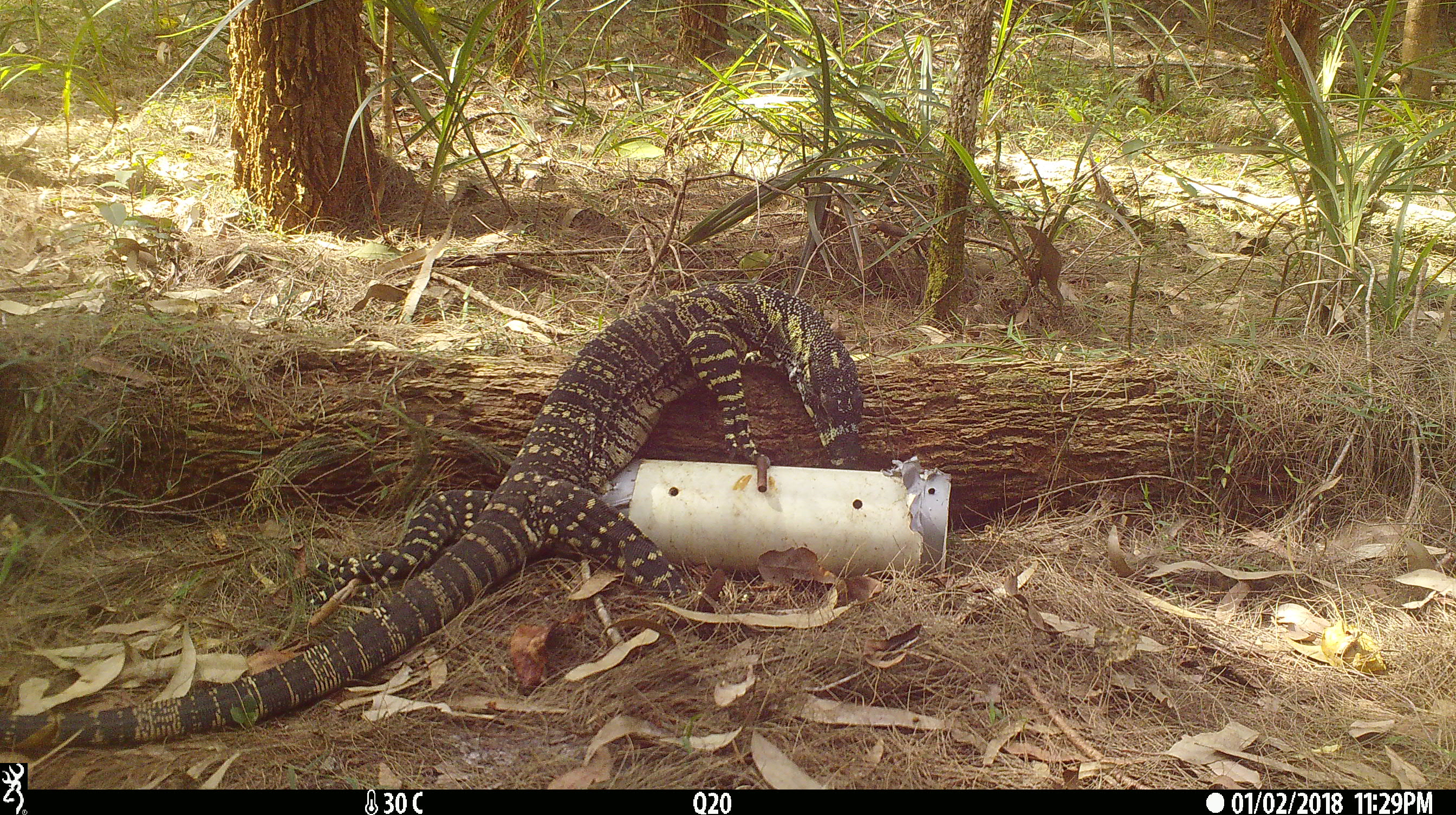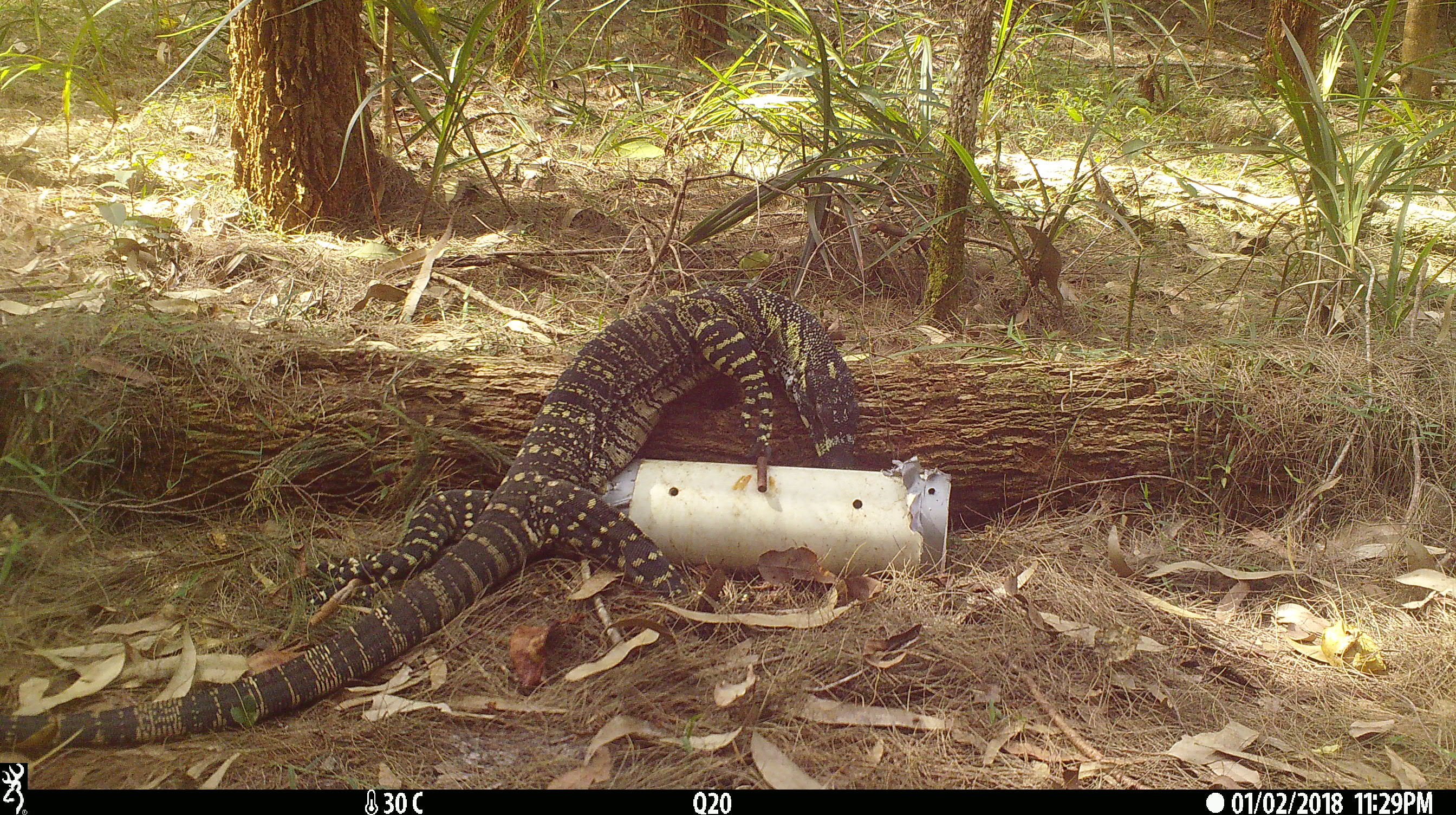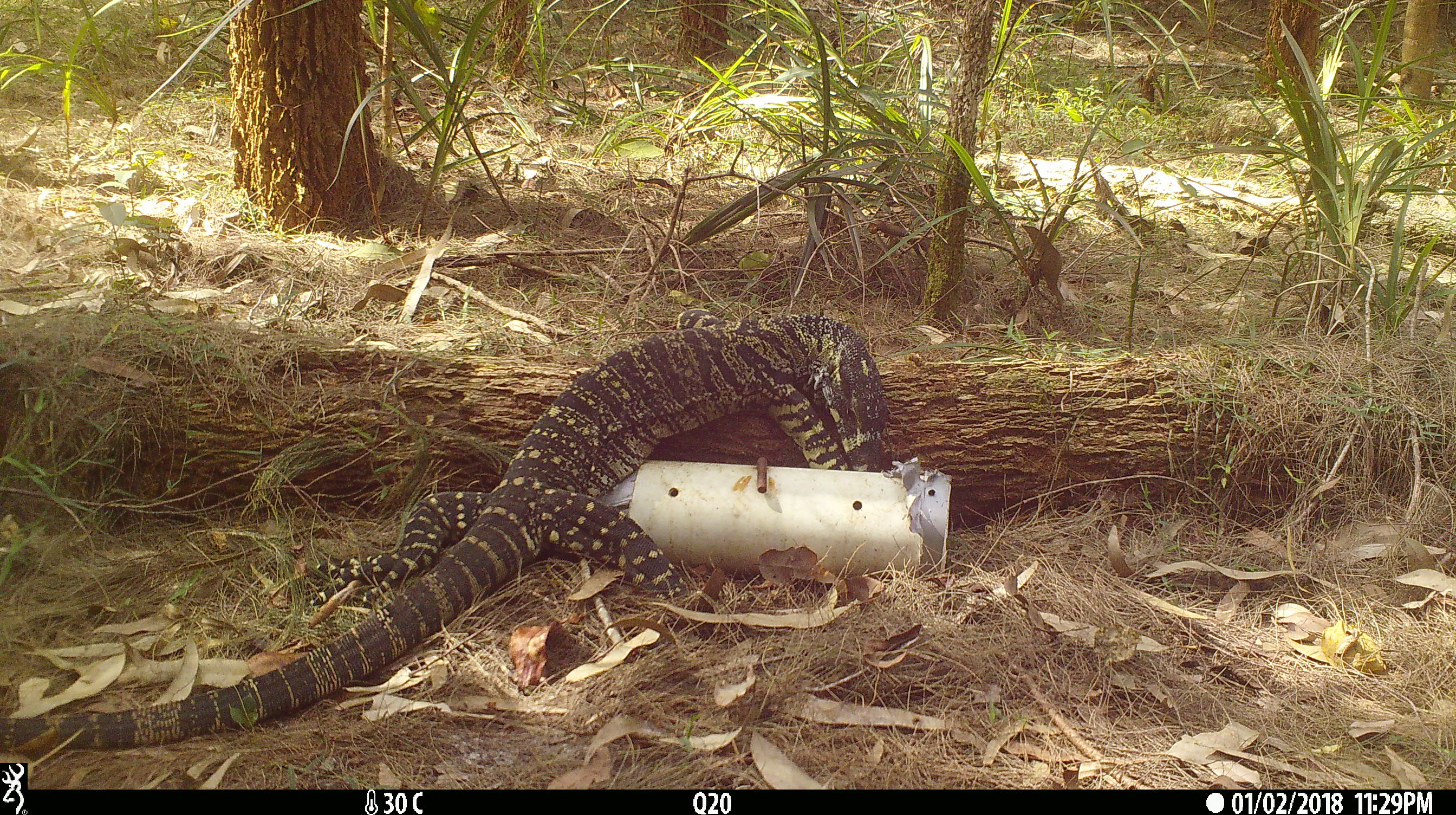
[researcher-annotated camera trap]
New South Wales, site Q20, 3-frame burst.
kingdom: Animalia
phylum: Chordata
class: Reptilia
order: Squamata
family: Varanidae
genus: Varanus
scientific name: Varanus varius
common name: lace monitor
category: goanna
Goanna (lace monitor) (Varanus varius).